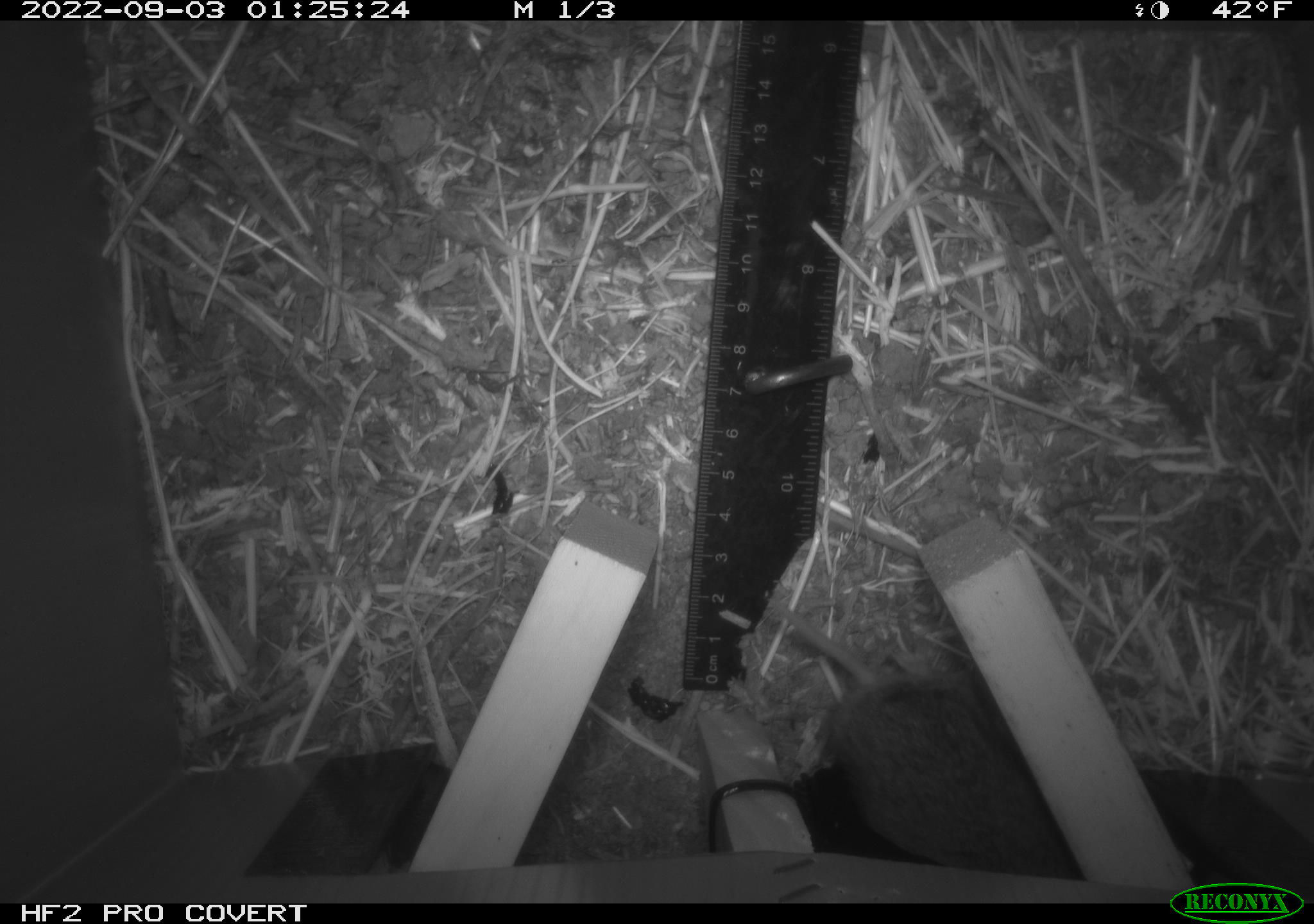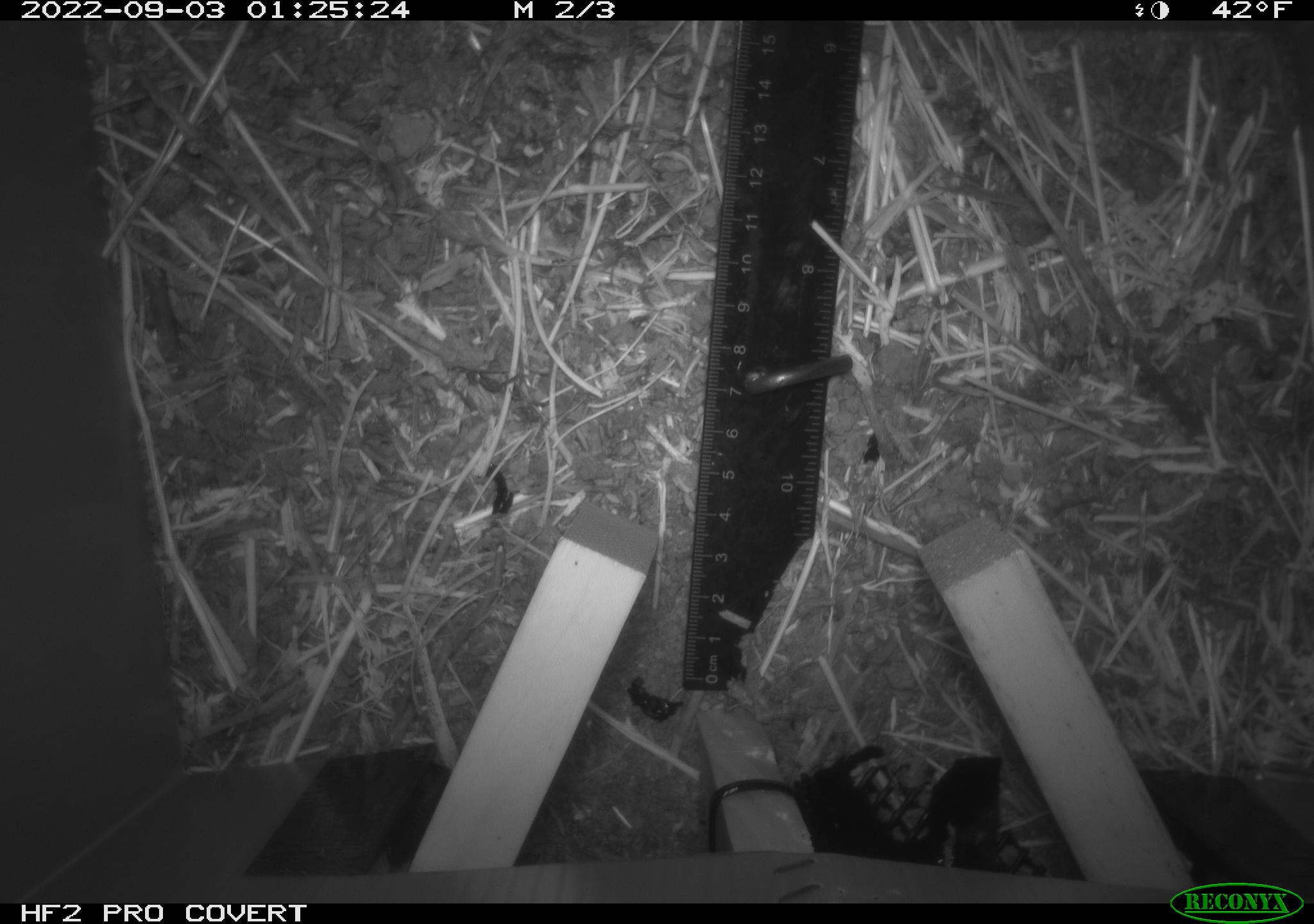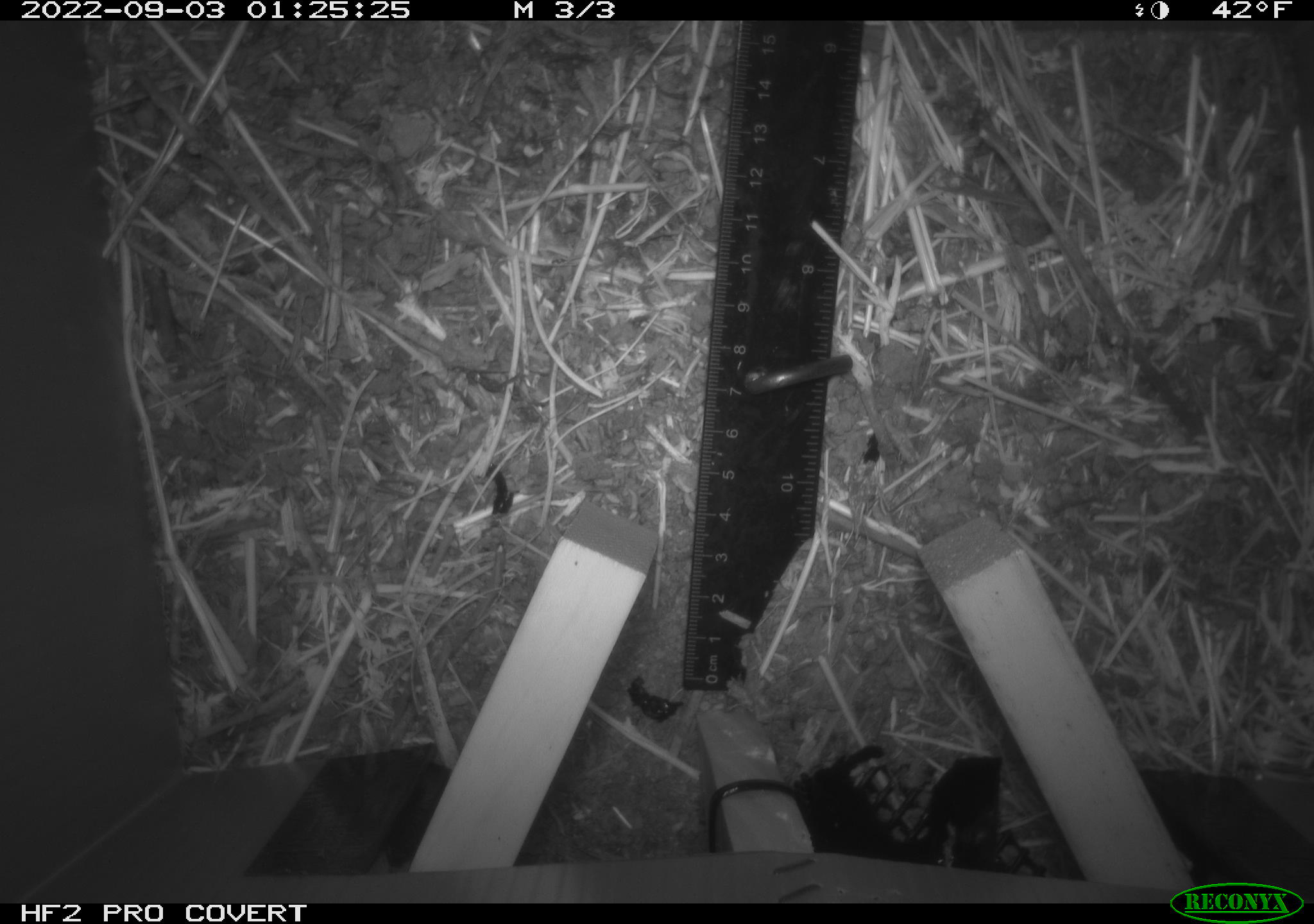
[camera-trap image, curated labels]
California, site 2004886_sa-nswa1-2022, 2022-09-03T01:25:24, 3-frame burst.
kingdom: Animalia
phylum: Chordata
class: Mammalia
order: Rodentia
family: Cricetidae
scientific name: Cricetidae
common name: hamsters, voles, lemmings, and allies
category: cricetidae family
Cricetidae family (hamsters, voles, lemmings, and allies) (Cricetidae).